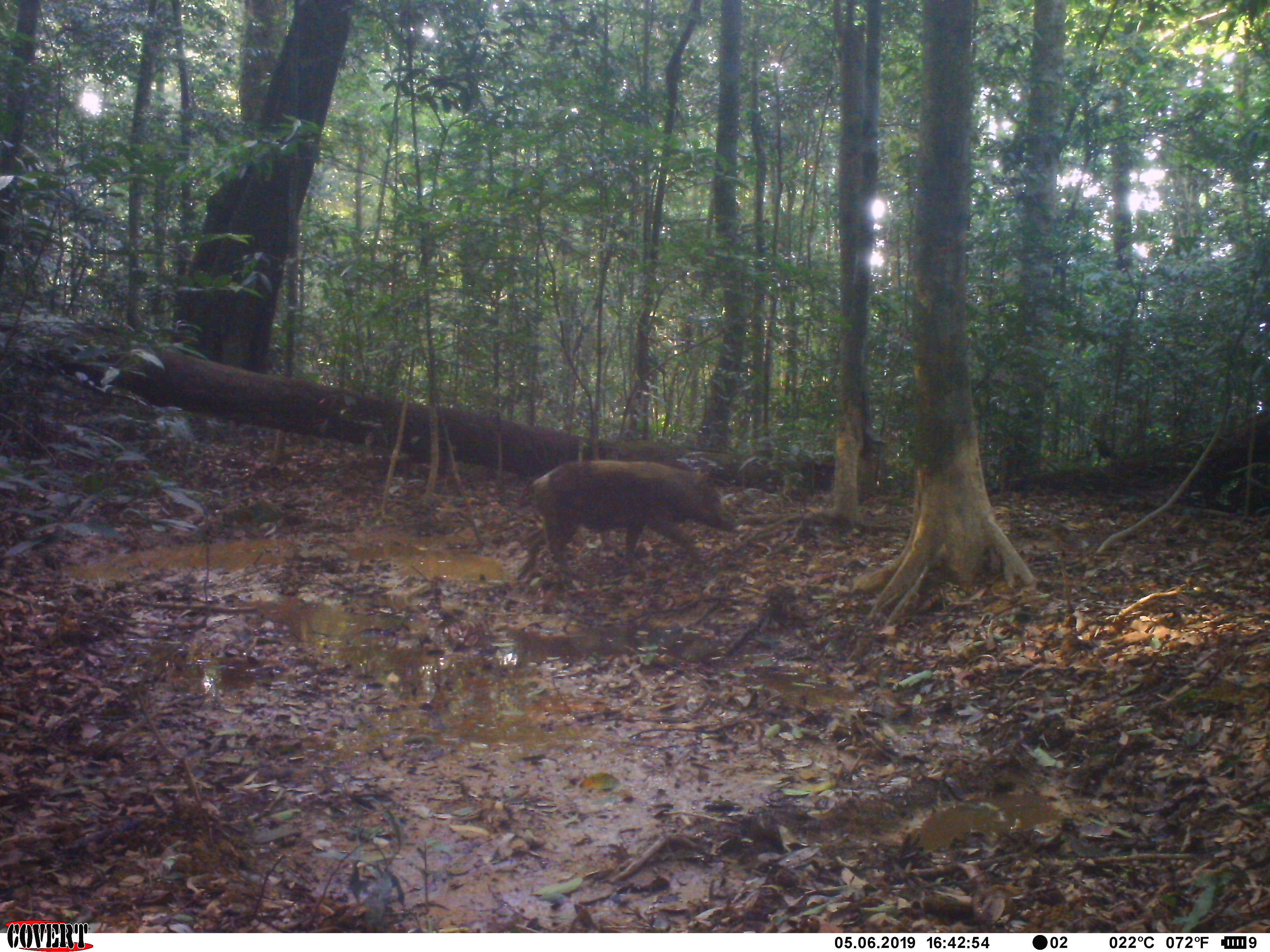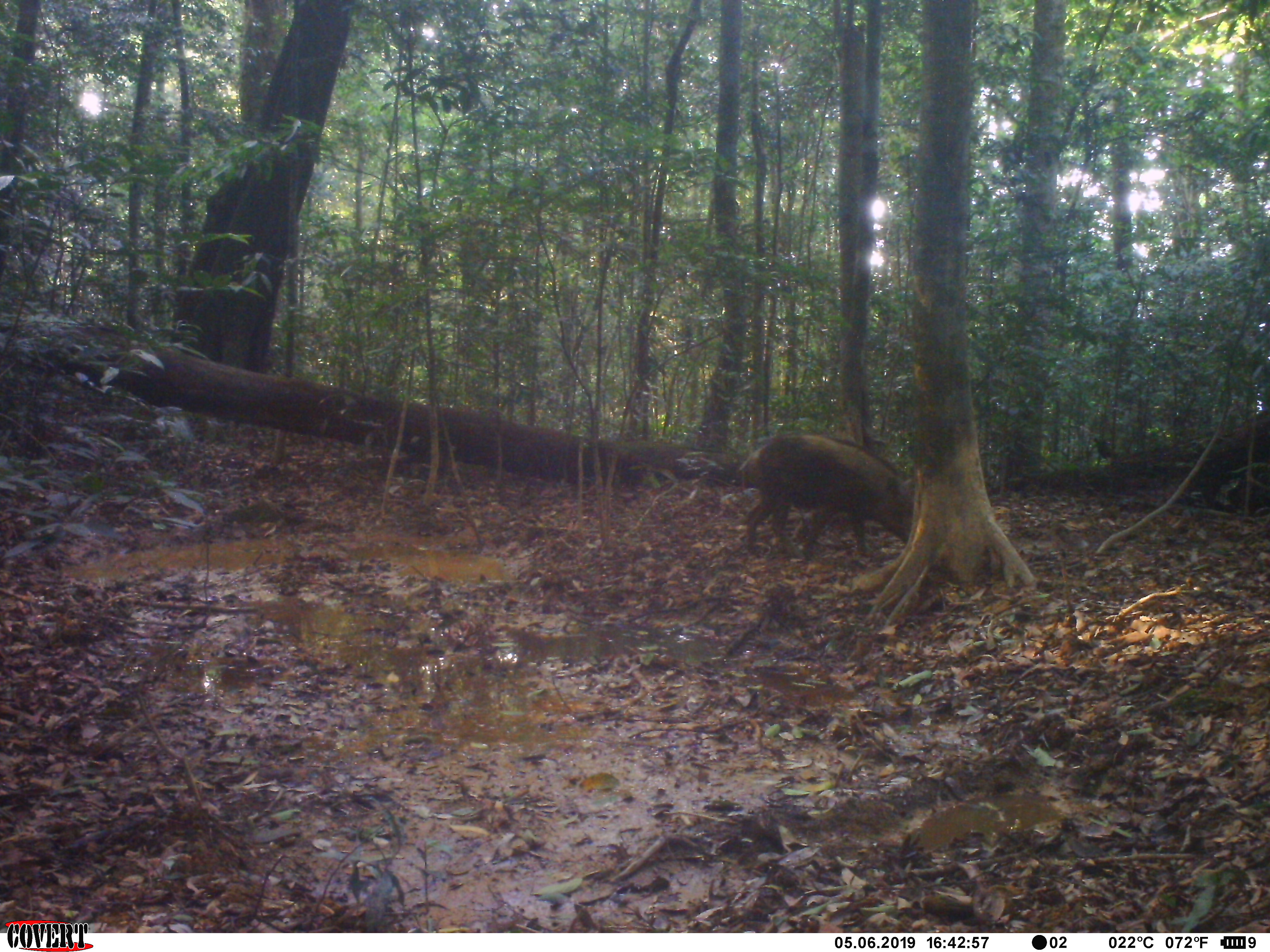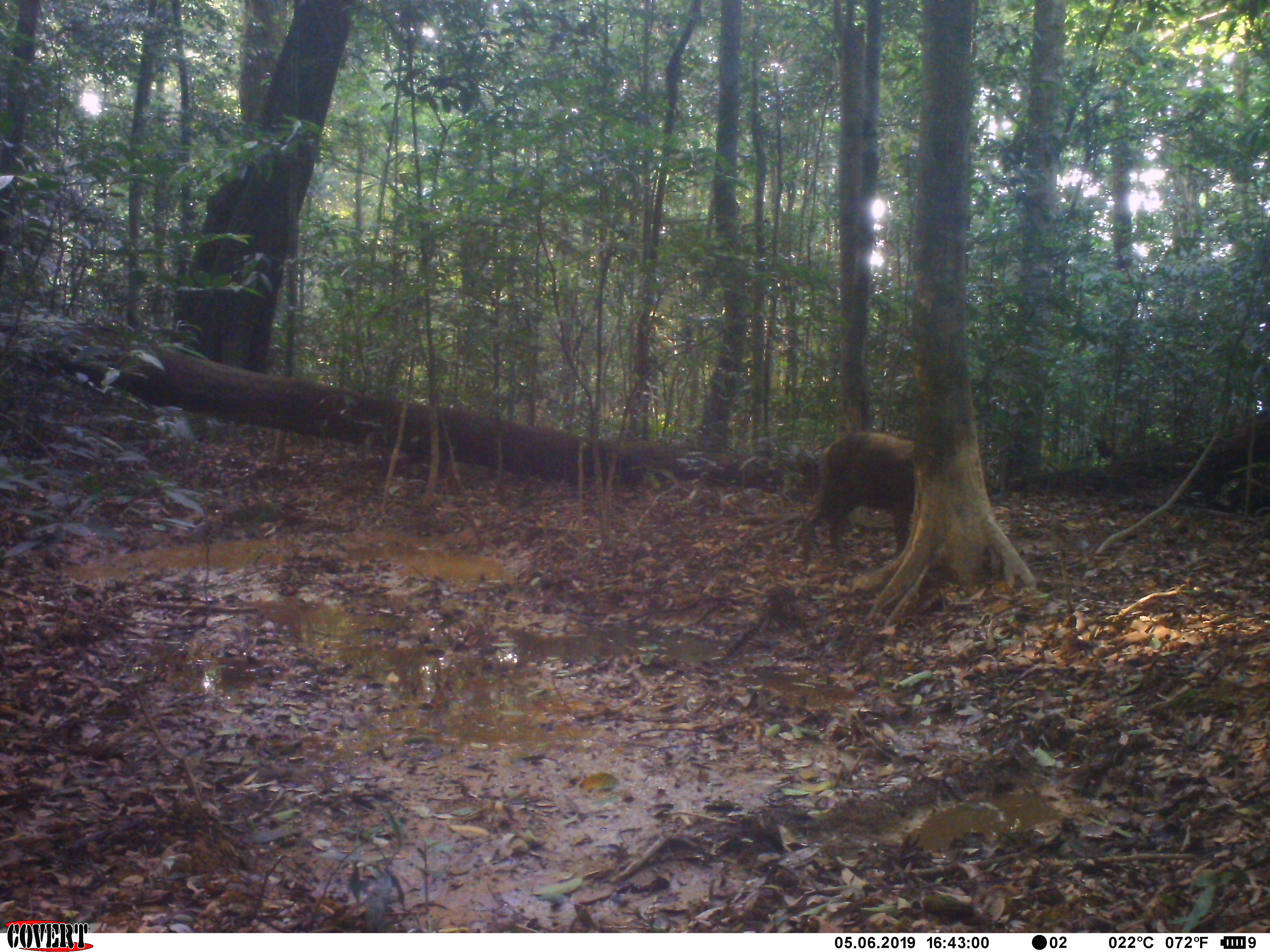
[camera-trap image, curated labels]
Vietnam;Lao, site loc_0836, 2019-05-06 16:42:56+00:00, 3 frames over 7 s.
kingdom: Animalia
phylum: Chordata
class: Mammalia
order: Artiodactyla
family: Suidae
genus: Sus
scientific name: Sus scrofa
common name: eurasian wild pig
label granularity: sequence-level